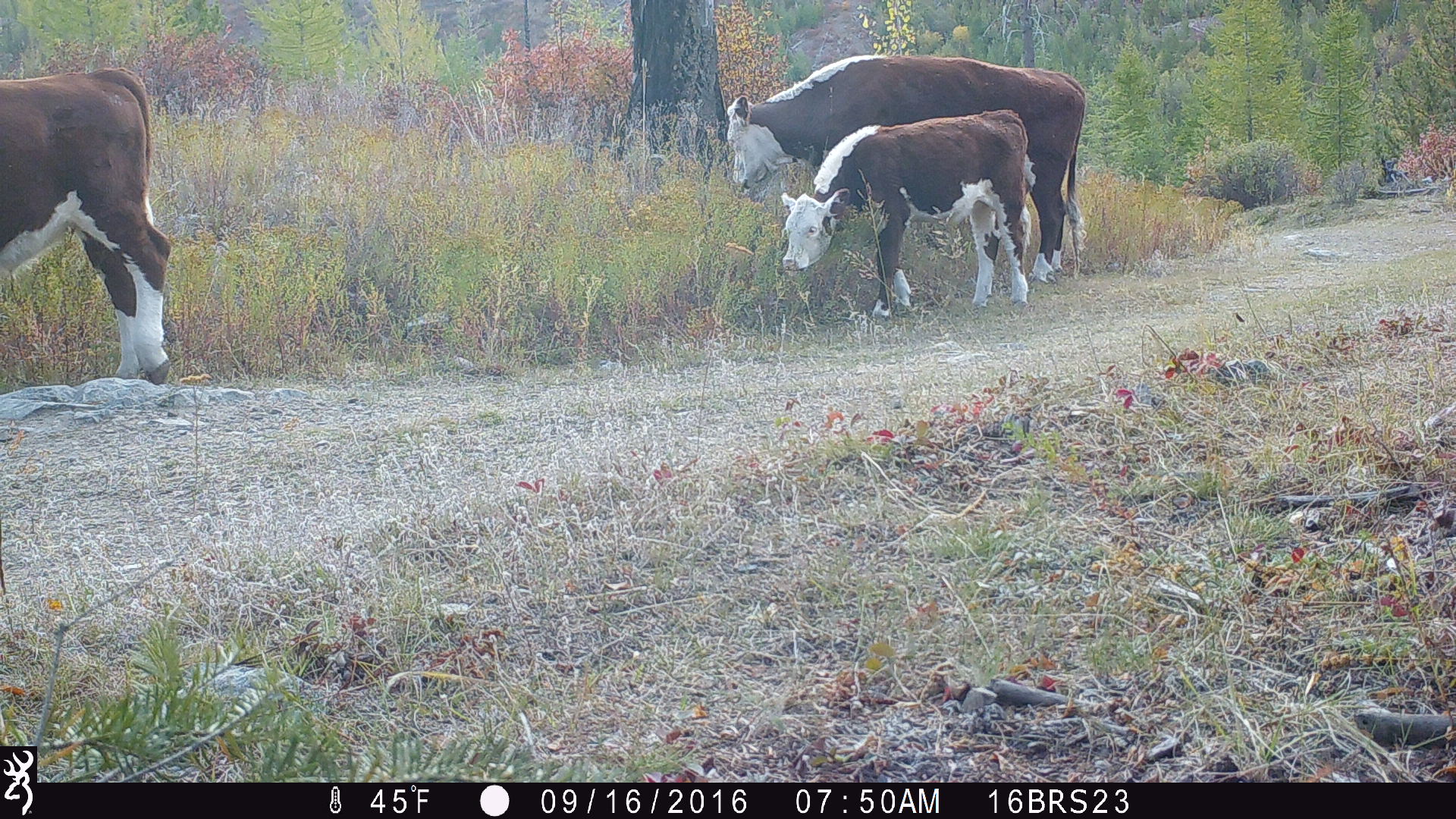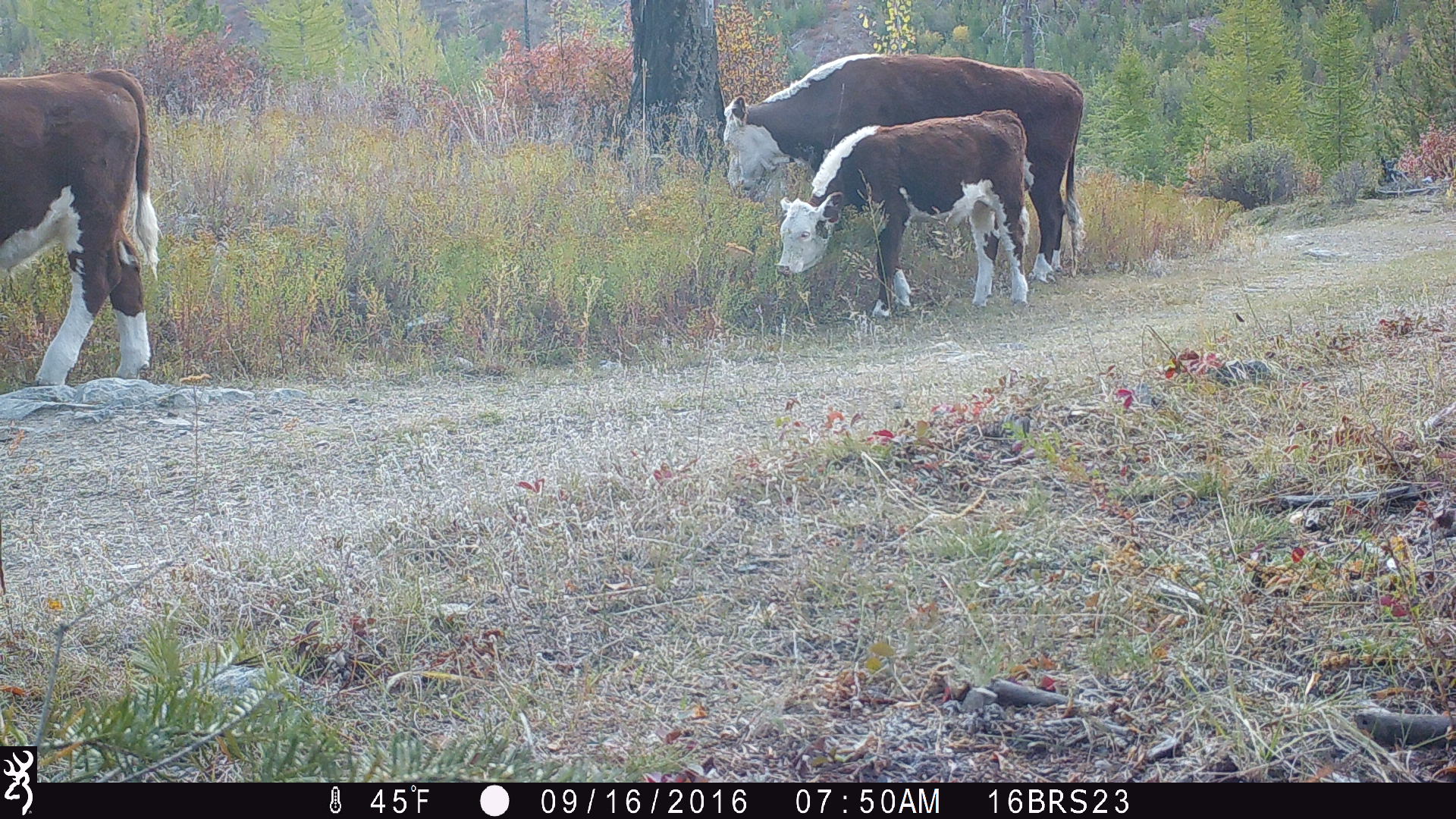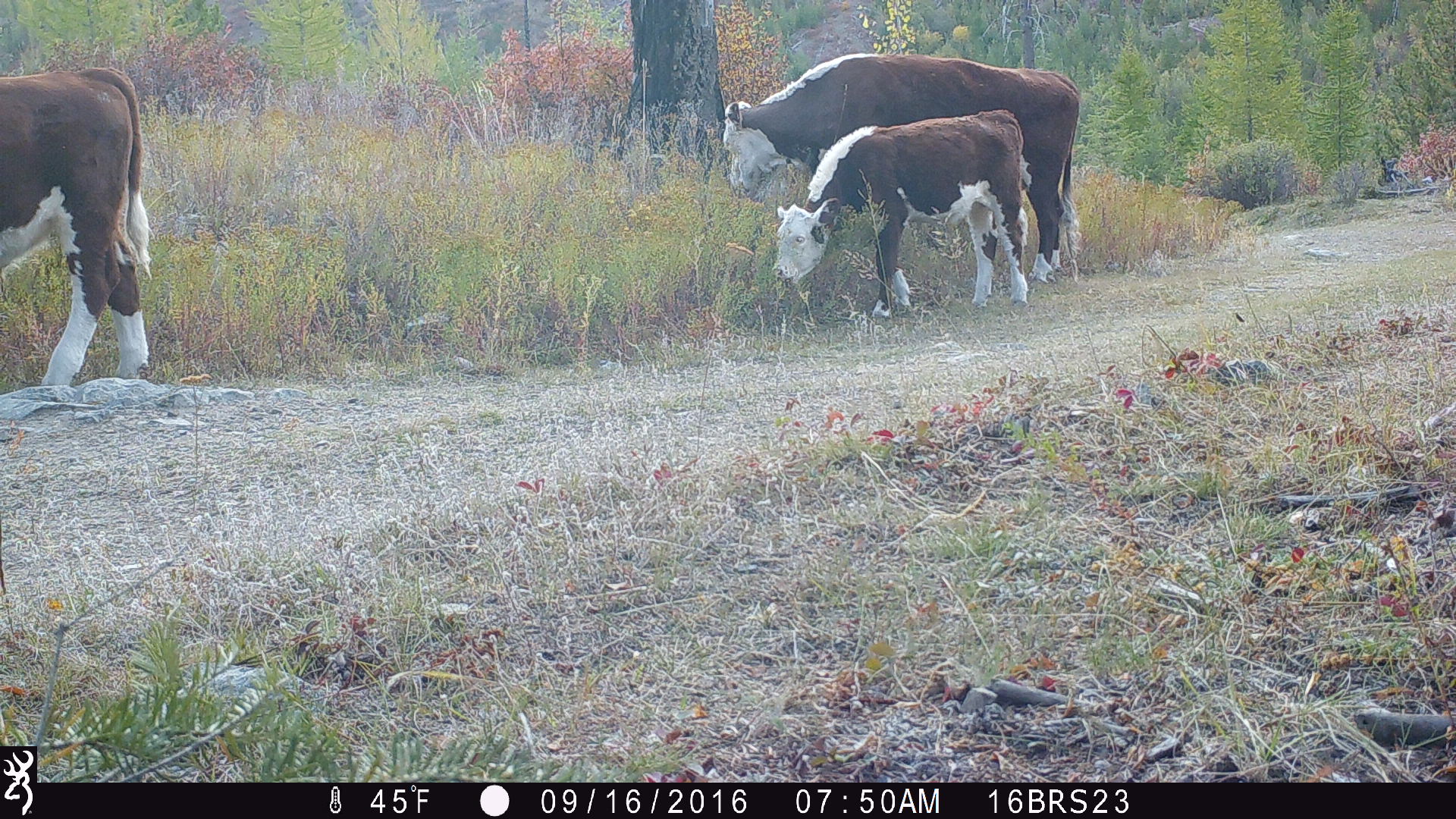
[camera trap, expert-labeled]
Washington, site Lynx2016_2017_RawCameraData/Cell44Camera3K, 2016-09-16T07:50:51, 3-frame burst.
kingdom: Animalia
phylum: Chordata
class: Mammalia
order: Artiodactyla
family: Bovidae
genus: Bos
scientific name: Bos taurus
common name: domestic cattle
Domestic cattle (Bos taurus). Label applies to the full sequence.